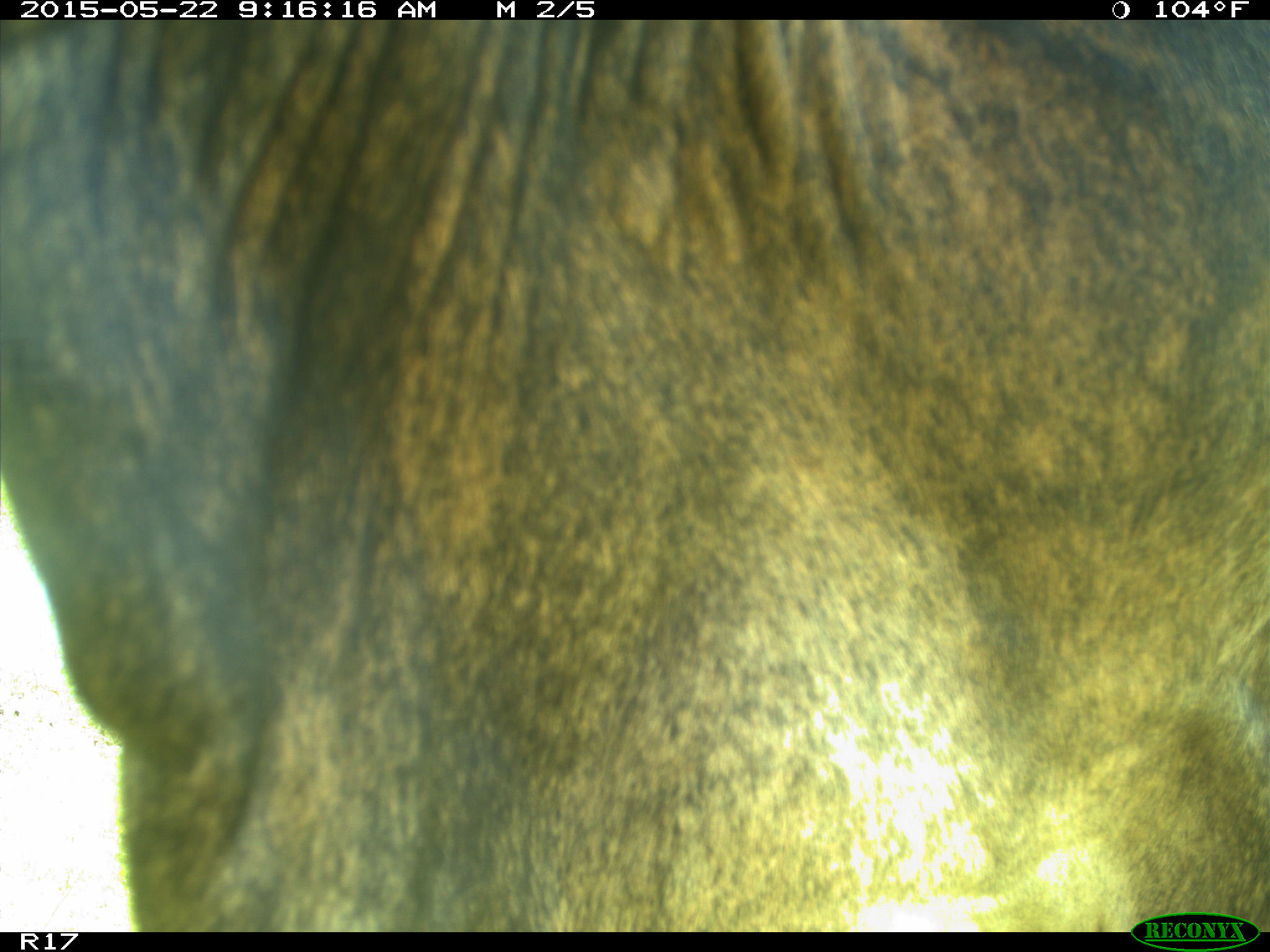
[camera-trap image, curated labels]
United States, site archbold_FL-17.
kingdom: Animalia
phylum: Chordata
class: Mammalia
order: Artiodactyla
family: Bovidae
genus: Bos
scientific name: Bos taurus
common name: domestic cow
Bos taurus (domestic cow).